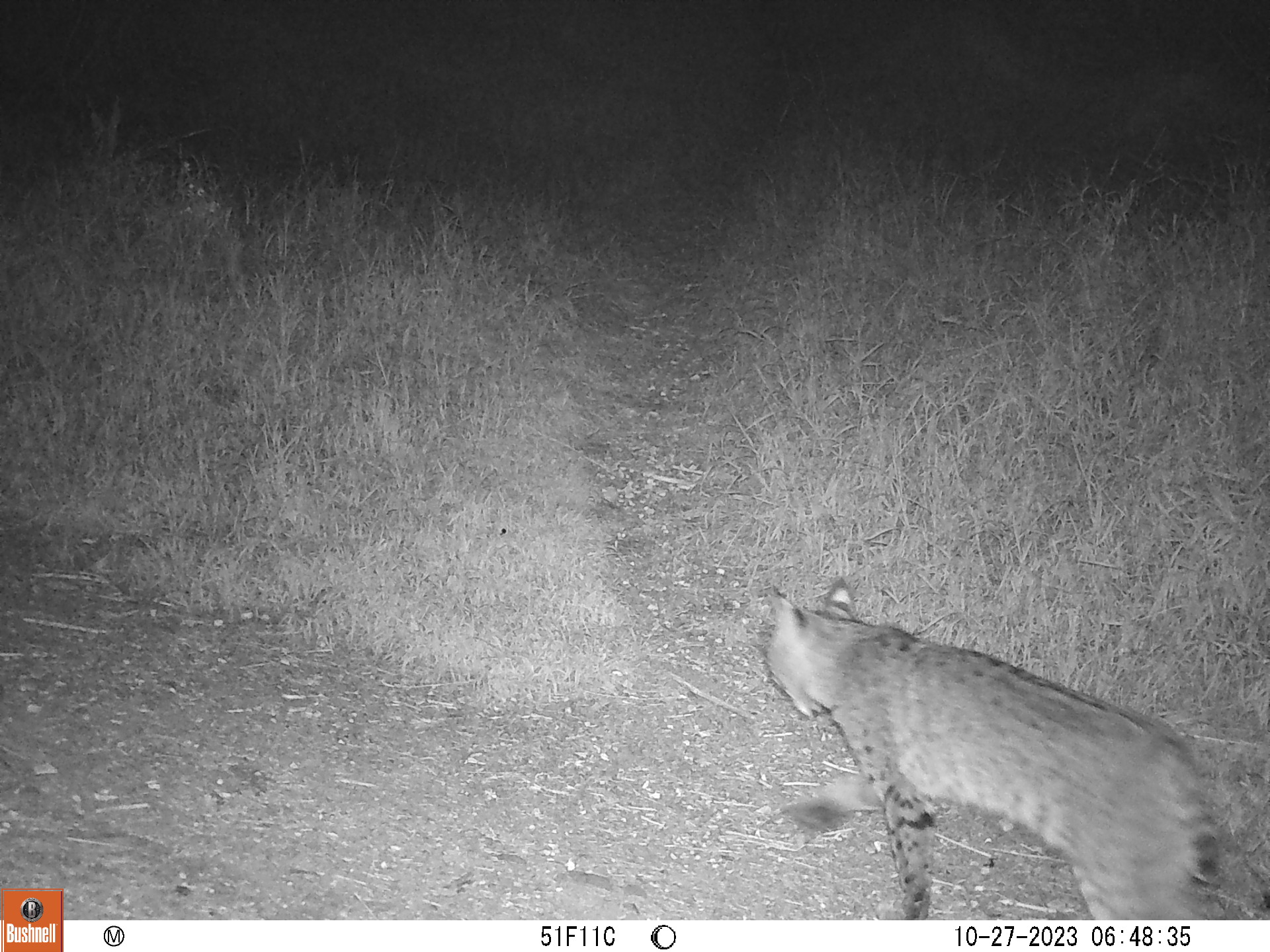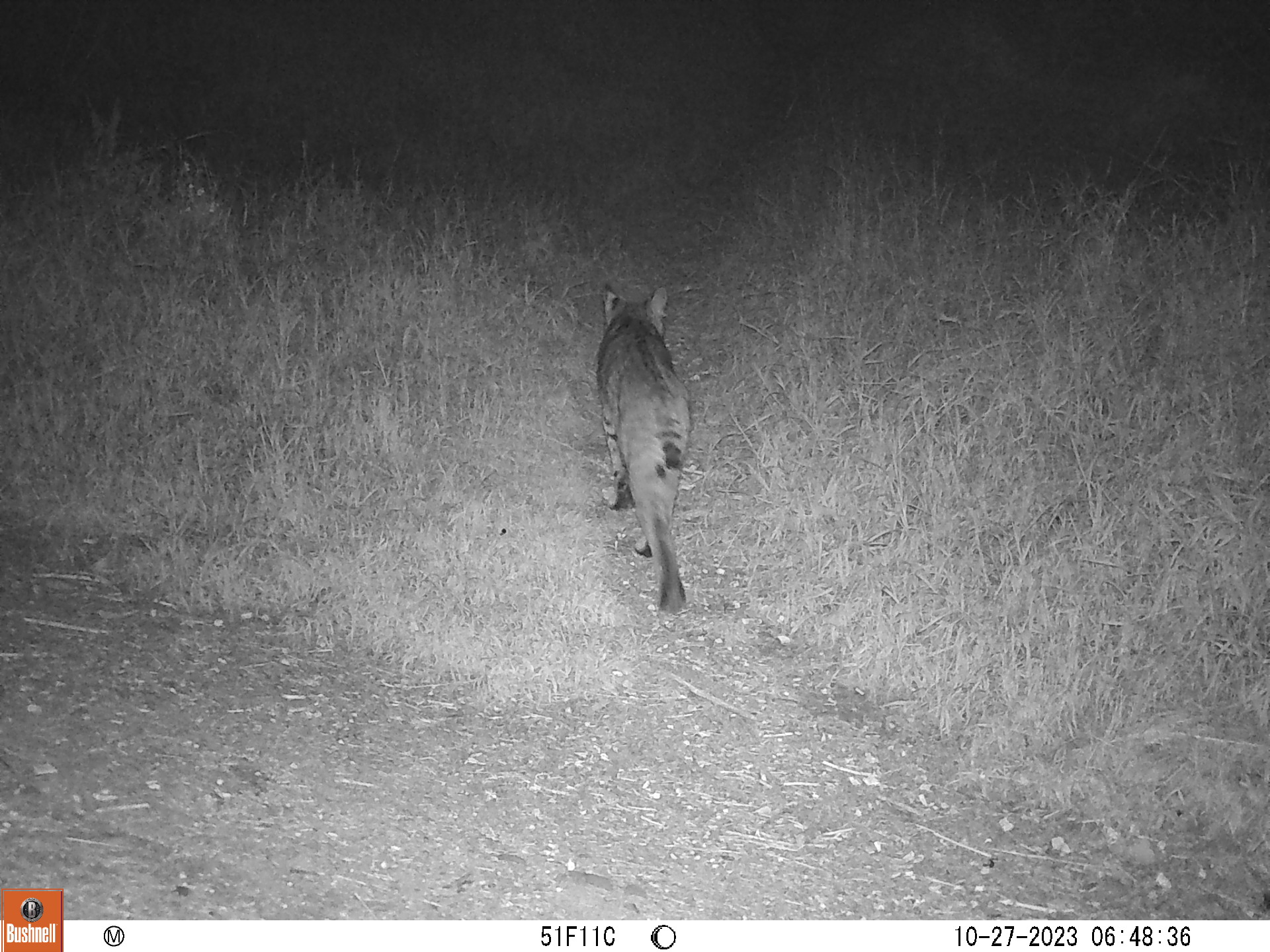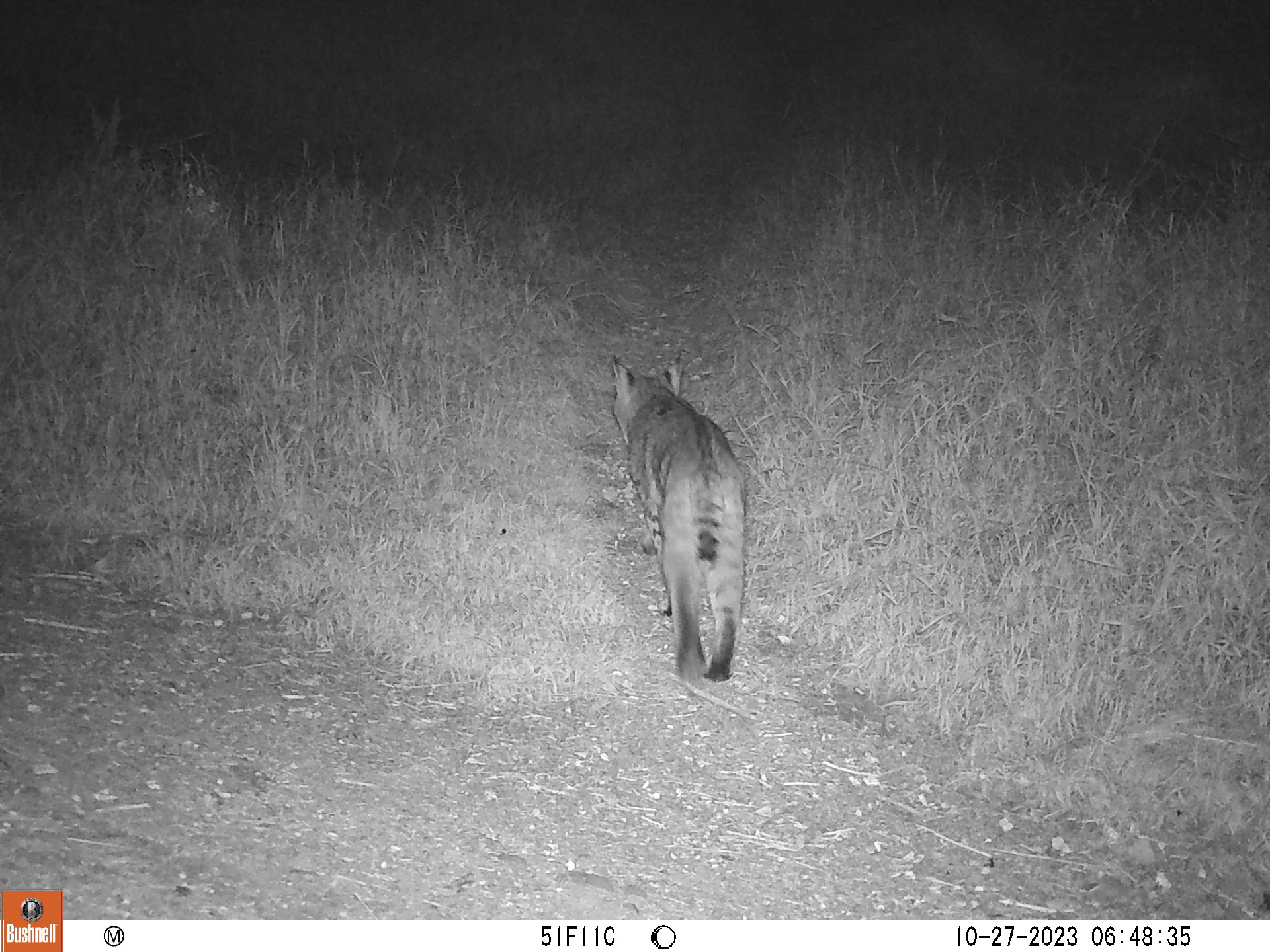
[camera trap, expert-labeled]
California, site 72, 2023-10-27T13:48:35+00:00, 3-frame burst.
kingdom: Animalia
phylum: Chordata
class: Mammalia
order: Carnivora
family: Felidae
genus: Lynx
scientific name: Lynx rufus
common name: bobcat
Bobcat (Lynx rufus).